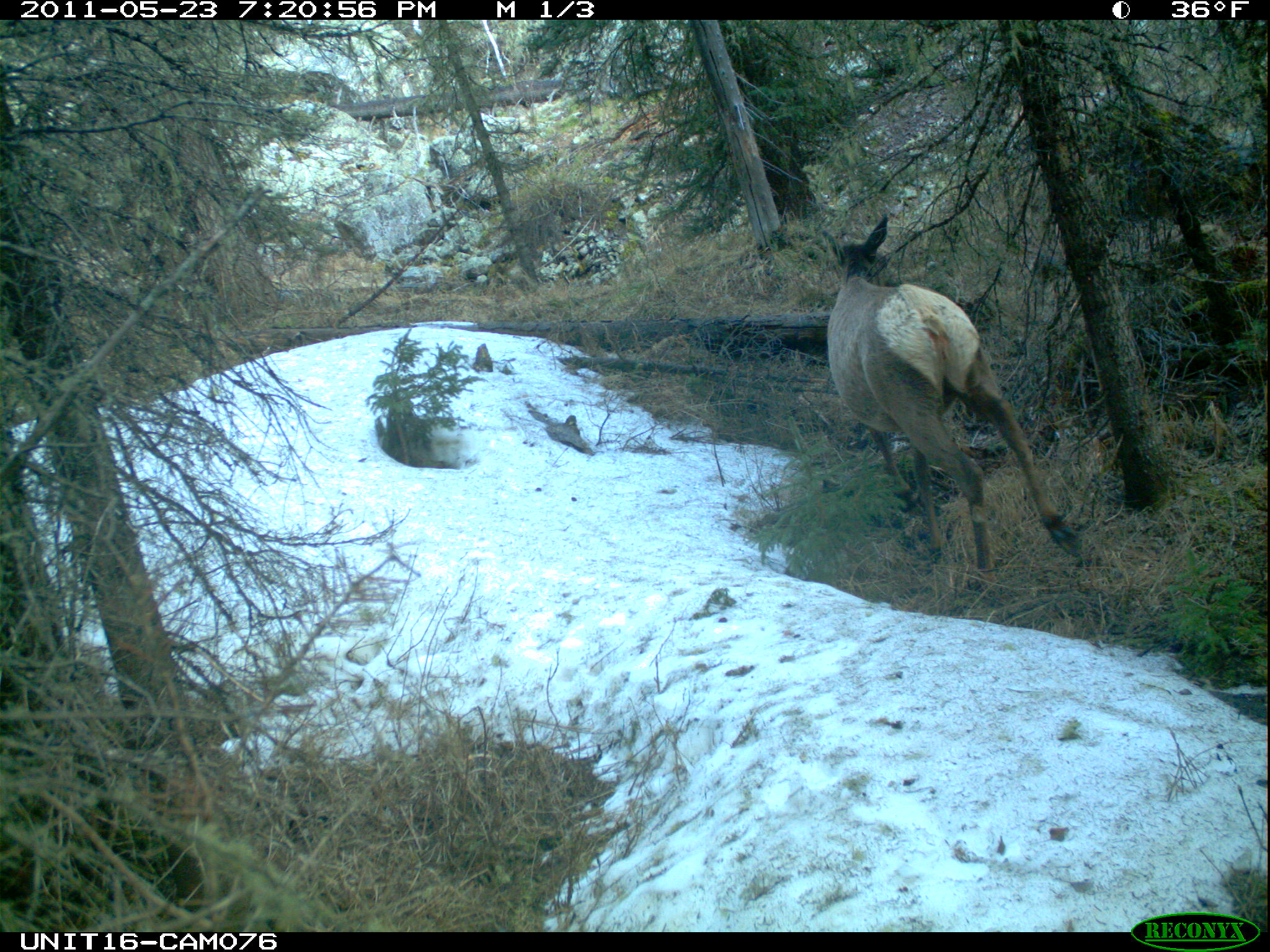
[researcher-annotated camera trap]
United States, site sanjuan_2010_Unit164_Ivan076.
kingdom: Animalia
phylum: Chordata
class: Mammalia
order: Artiodactyla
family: Cervidae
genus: Cervus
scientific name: Cervus elaphus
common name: red deer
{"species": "Cervus elaphus (red deer)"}